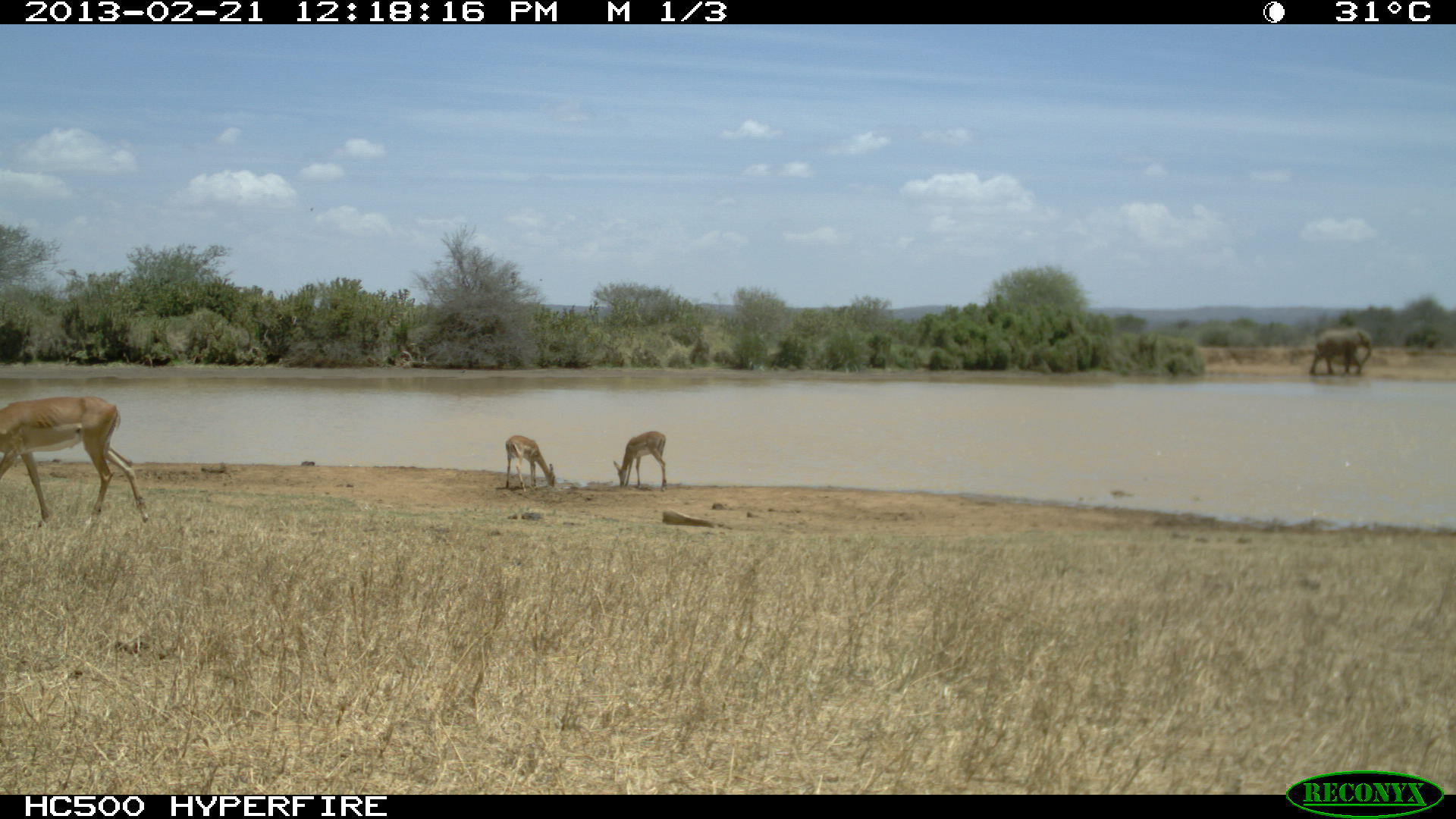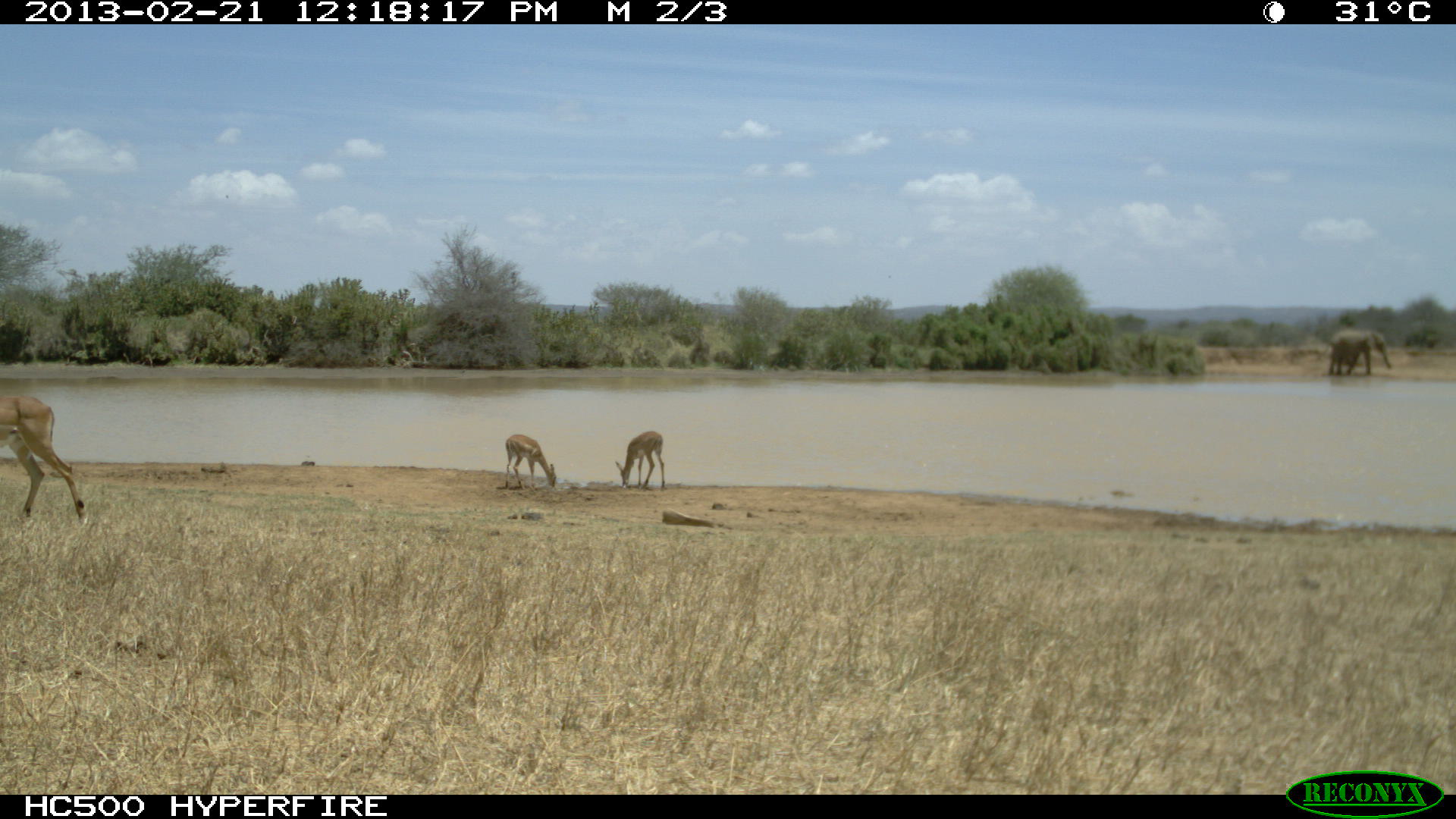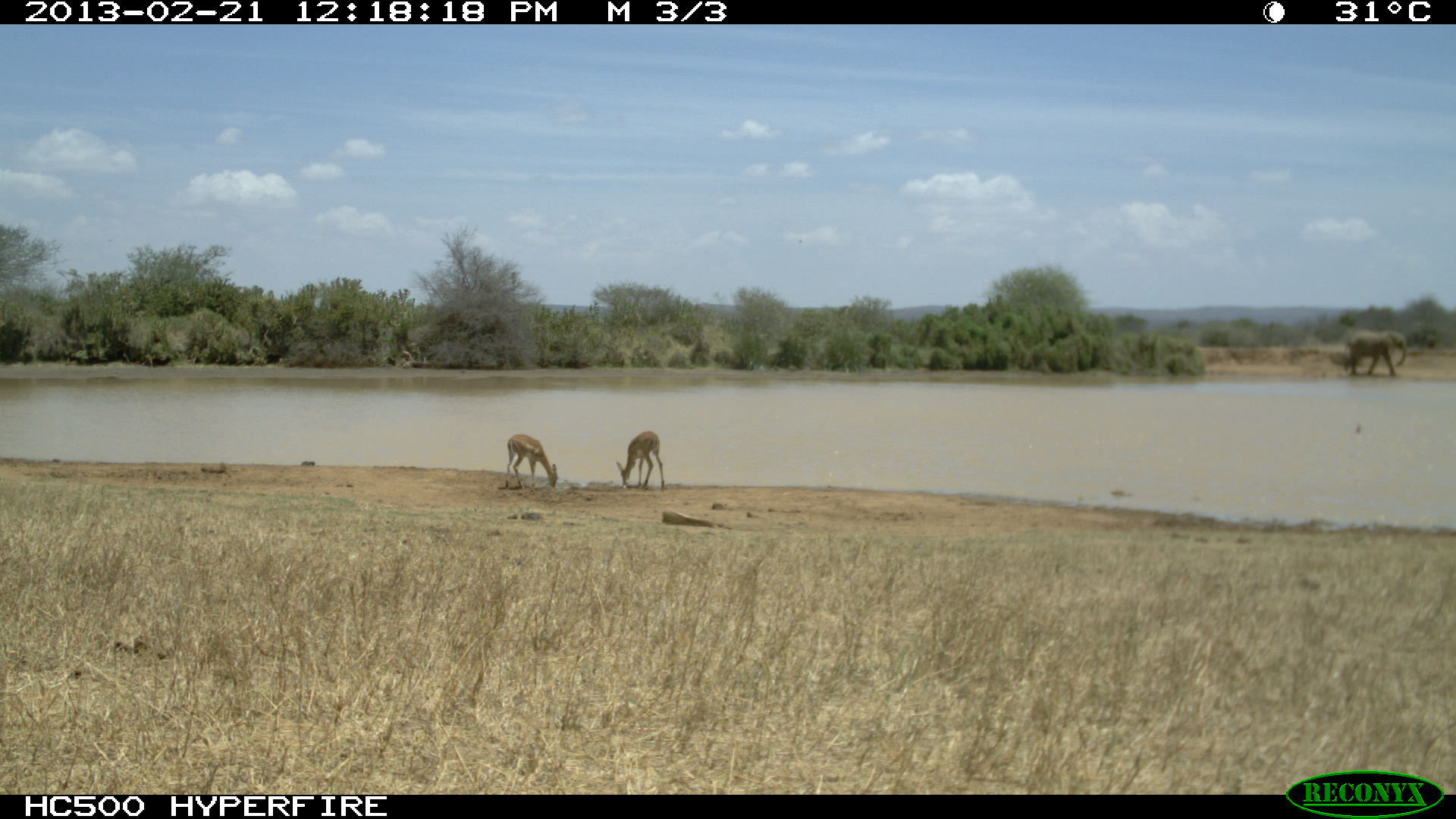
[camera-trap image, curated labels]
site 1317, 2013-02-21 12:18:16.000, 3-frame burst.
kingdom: Animalia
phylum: Chordata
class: Mammalia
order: Artiodactyla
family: Bovidae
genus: Aepyceros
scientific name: Aepyceros melampus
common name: impala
Aepyceros melampus (impala), count 3.